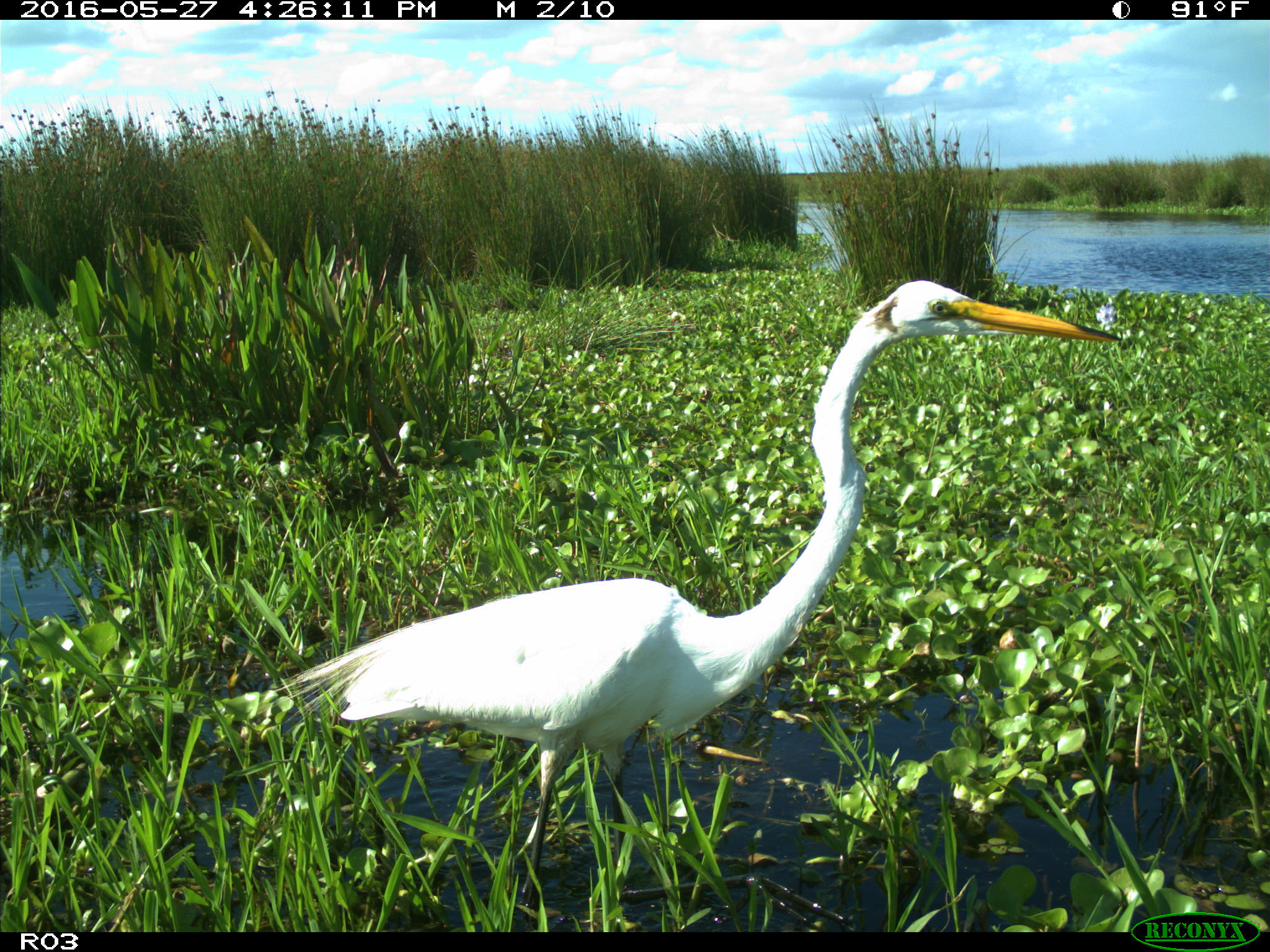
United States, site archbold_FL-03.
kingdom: Animalia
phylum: Chordata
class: Aves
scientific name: Aves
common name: birds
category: unidentified bird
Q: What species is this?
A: Unidentified bird (birds) (Aves).